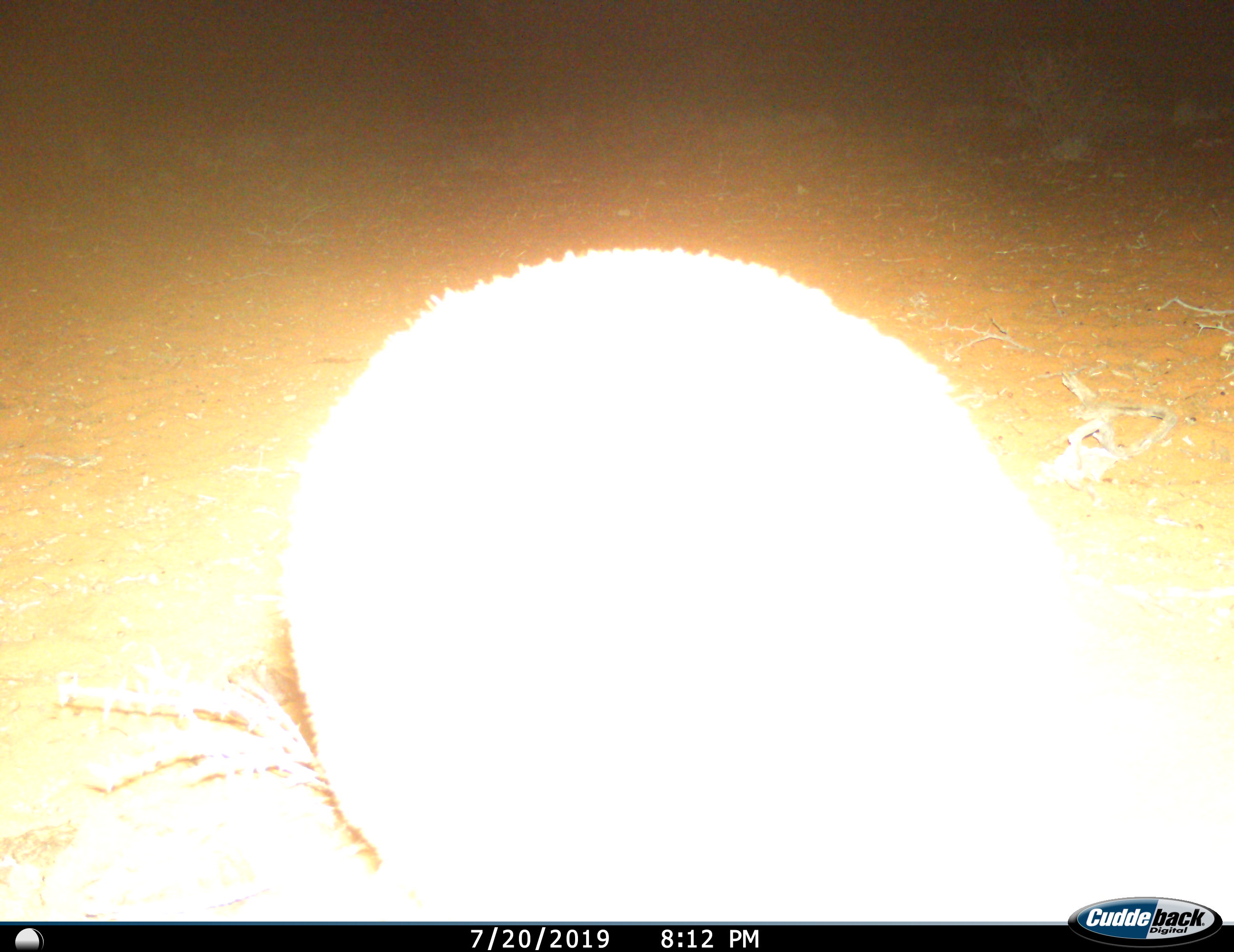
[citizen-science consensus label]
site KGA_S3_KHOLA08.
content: unidentified animal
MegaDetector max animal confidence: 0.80